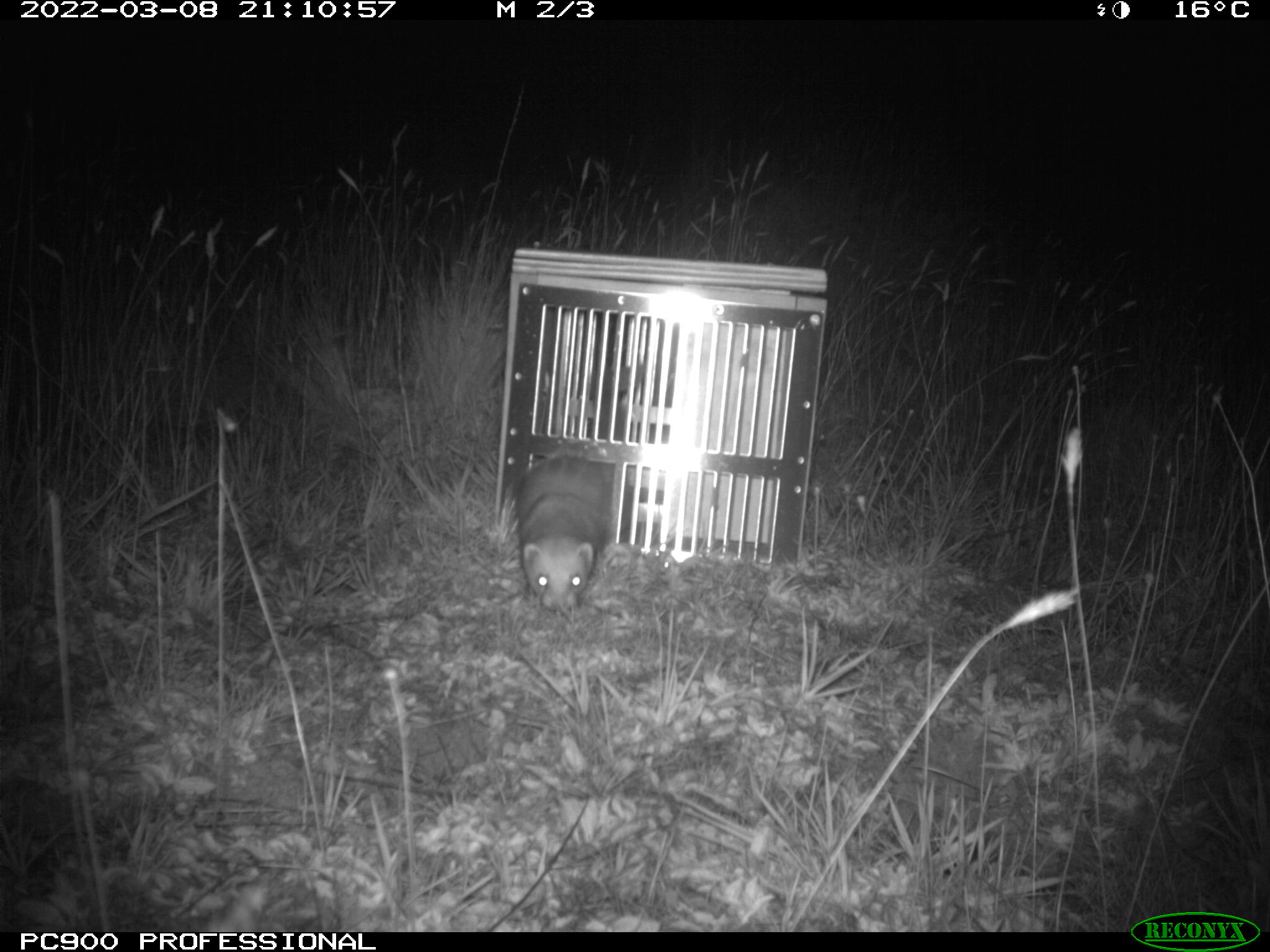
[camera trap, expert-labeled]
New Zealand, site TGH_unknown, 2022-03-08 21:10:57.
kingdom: Animalia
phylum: Chordata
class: Mammalia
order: Carnivora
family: Mustelidae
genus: Mustela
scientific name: Mustela furo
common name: ferret